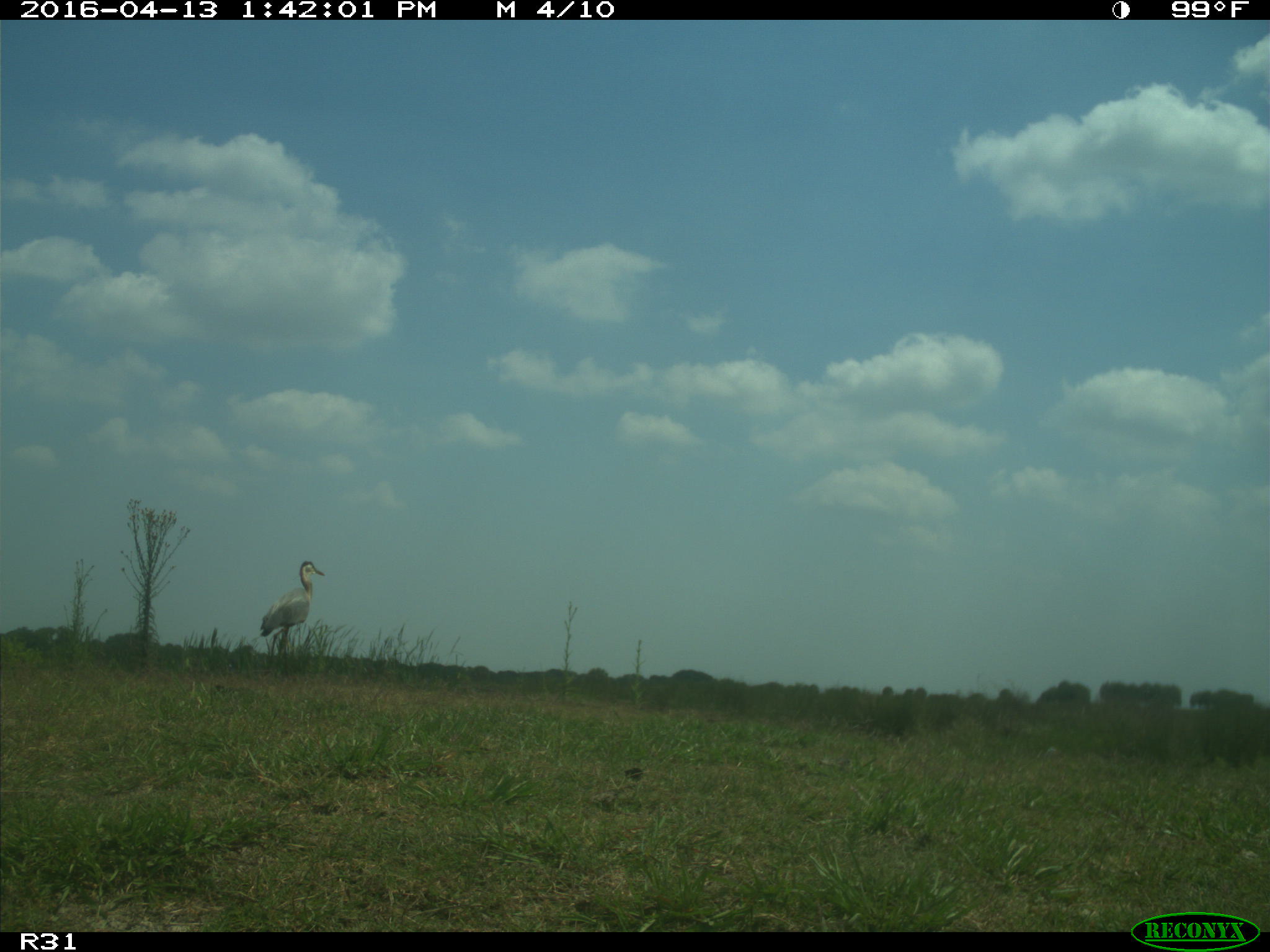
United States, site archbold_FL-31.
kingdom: Animalia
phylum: Chordata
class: Aves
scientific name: Aves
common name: birds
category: unidentified bird